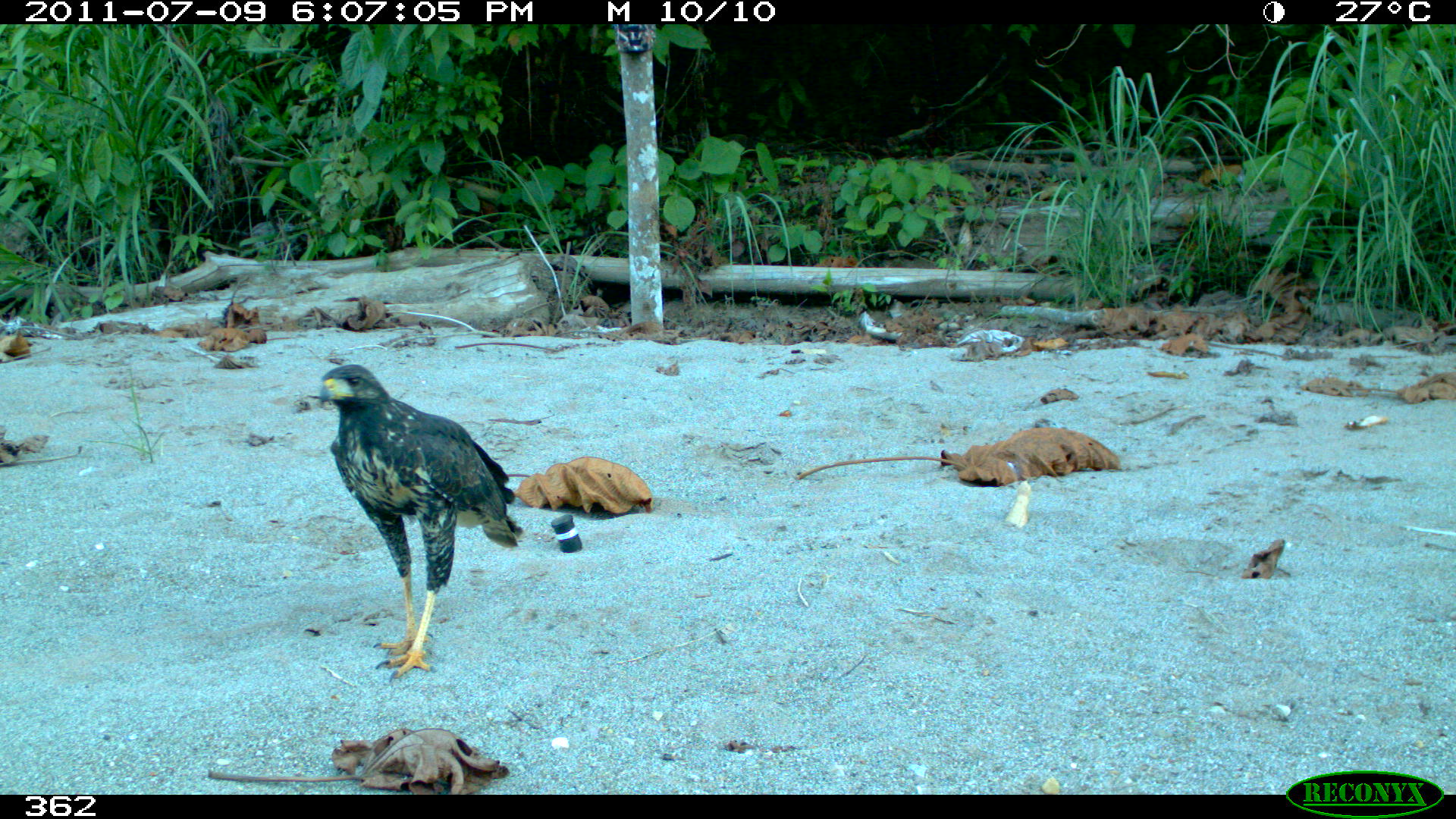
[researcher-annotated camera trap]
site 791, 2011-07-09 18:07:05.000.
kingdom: Animalia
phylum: Chordata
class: Aves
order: Accipitriformes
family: Accipitridae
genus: Buteogallus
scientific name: Buteogallus urubitinga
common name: great black hawk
Buteogallus urubitinga (great black hawk).